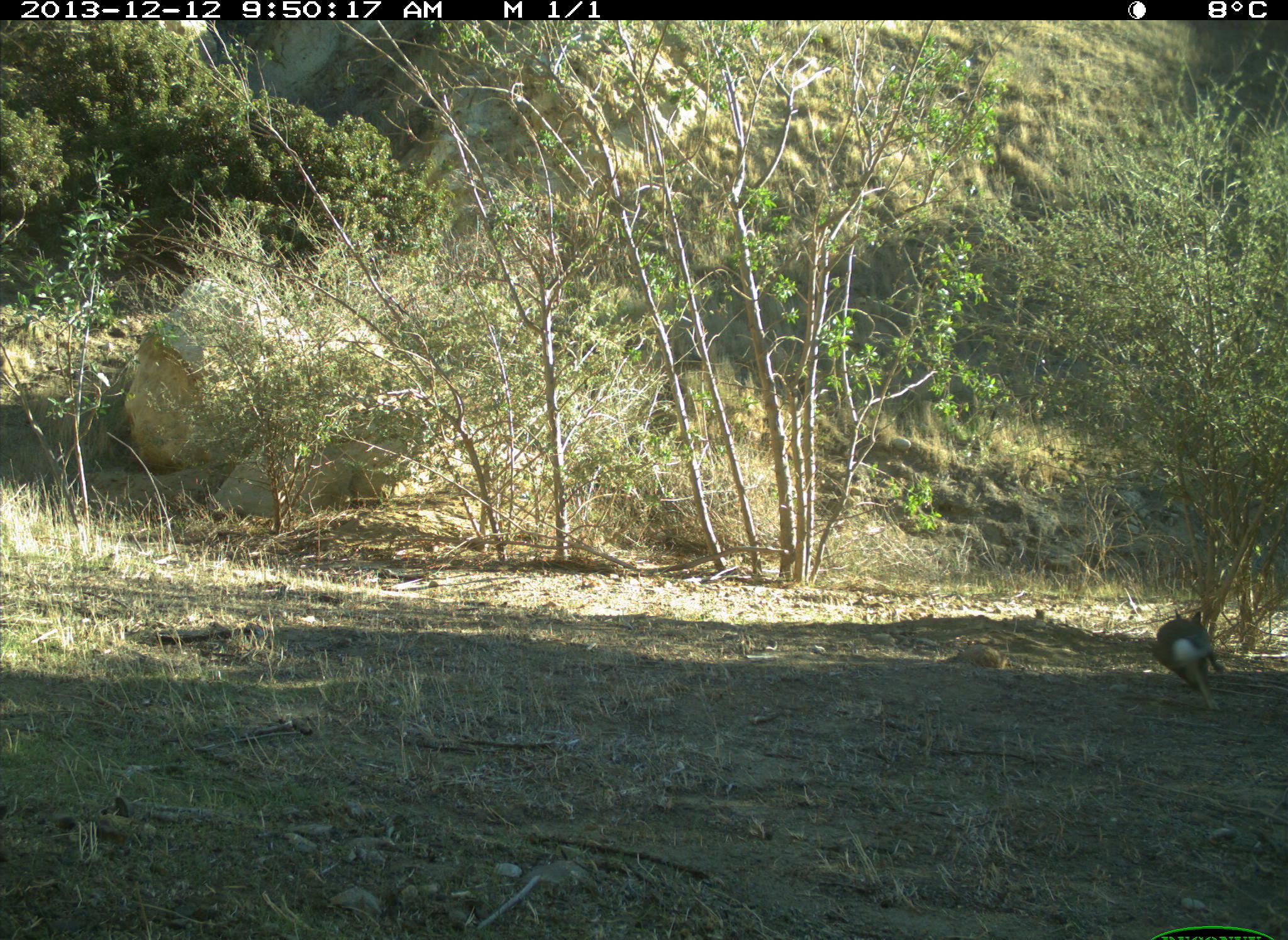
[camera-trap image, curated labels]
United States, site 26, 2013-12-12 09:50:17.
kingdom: Animalia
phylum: Chordata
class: Mammalia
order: Lagomorpha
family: Leporidae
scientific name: Leporidae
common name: rabbits and hares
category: rabbit